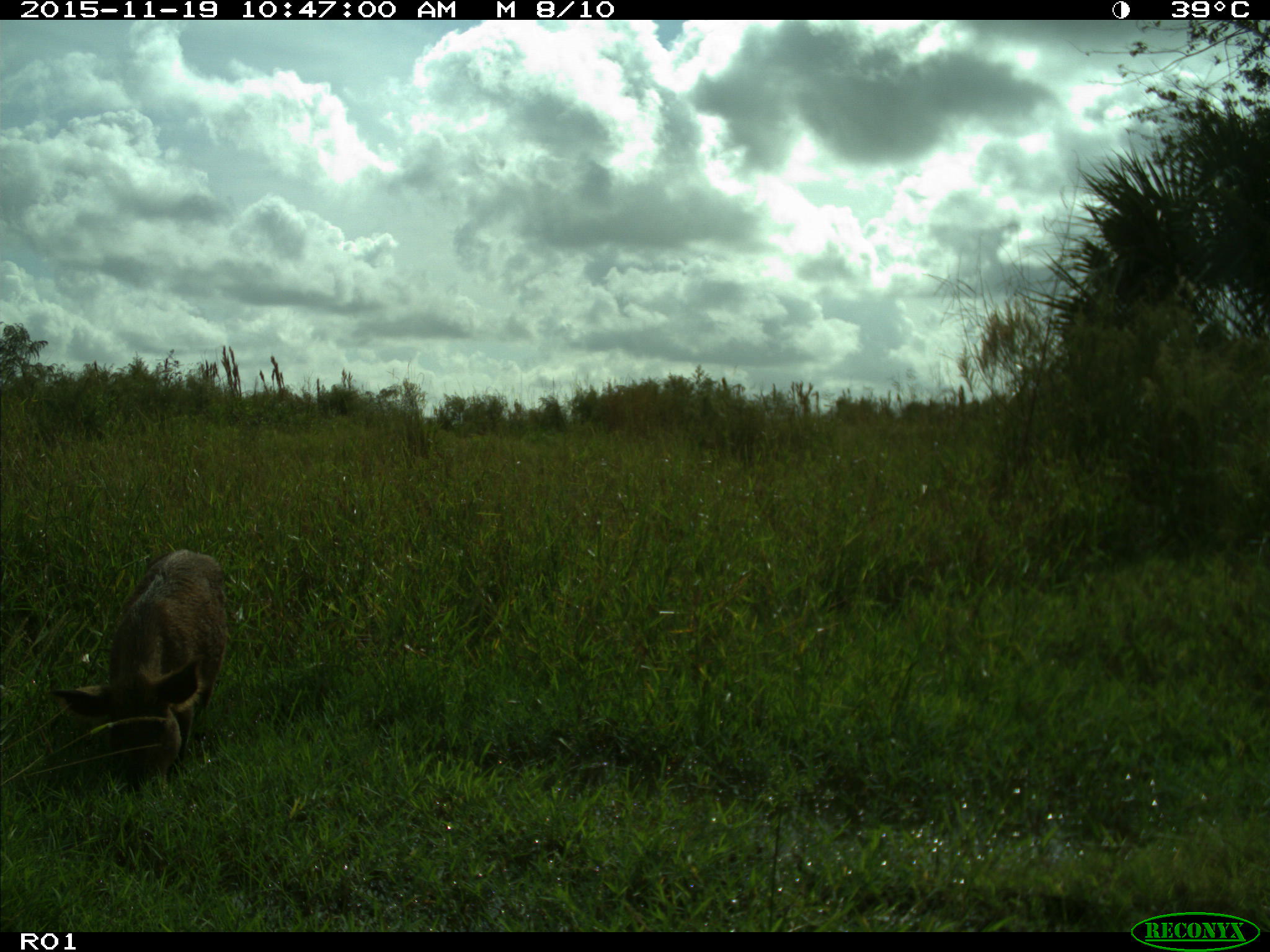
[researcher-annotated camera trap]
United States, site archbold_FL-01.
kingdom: Animalia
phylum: Chordata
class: Mammalia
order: Artiodactyla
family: Suidae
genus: Sus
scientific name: Sus scrofa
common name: wild boar